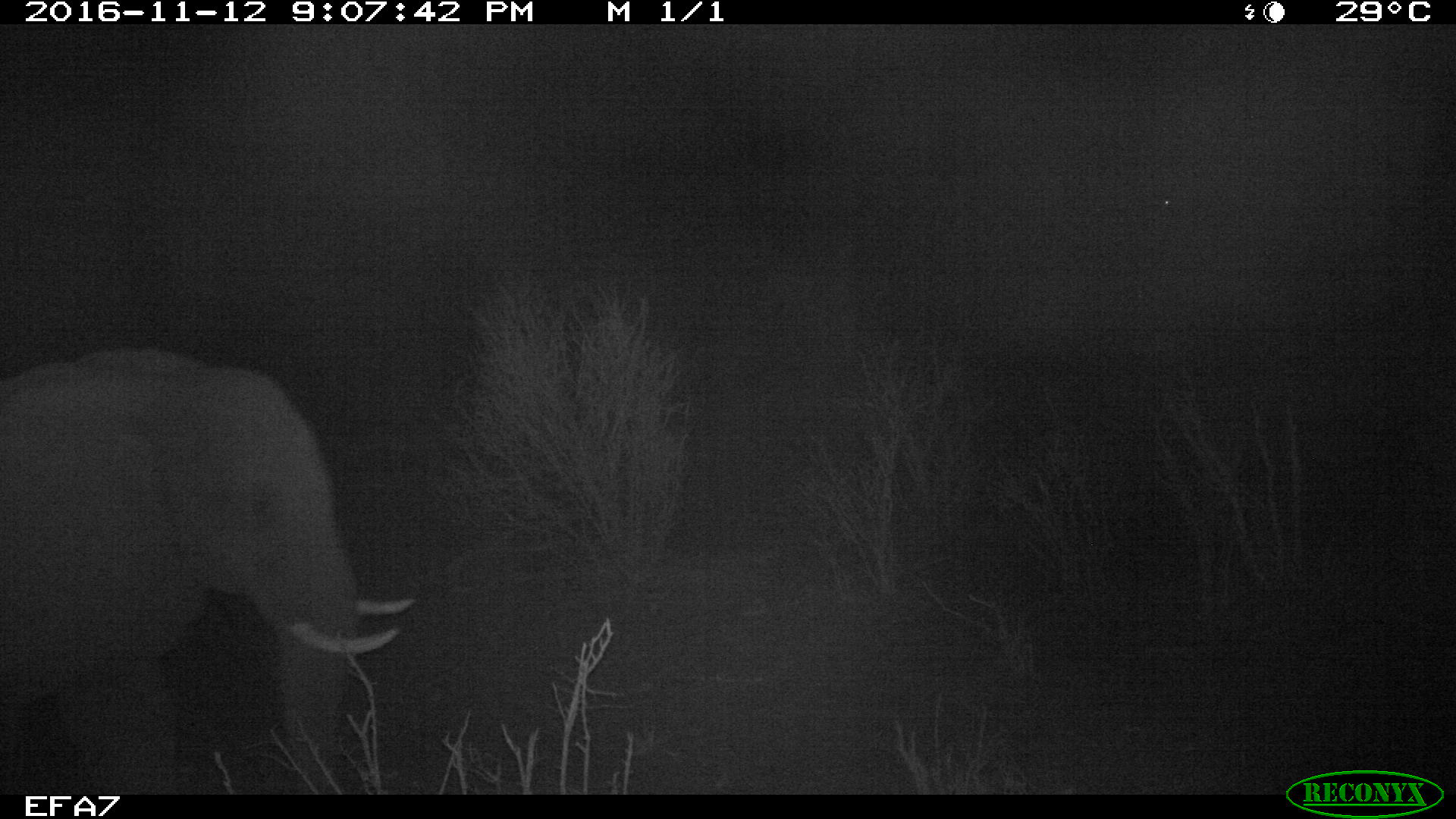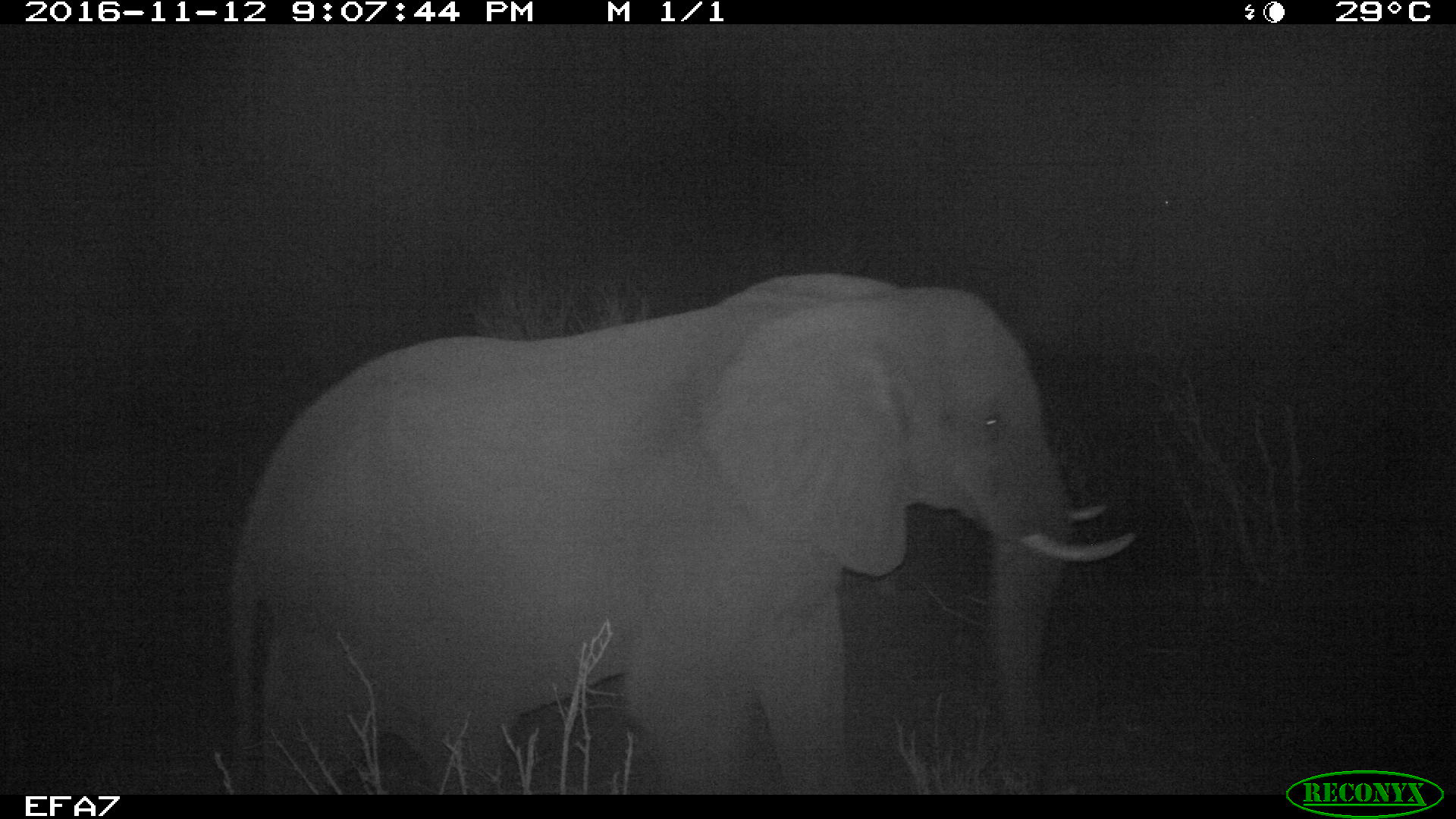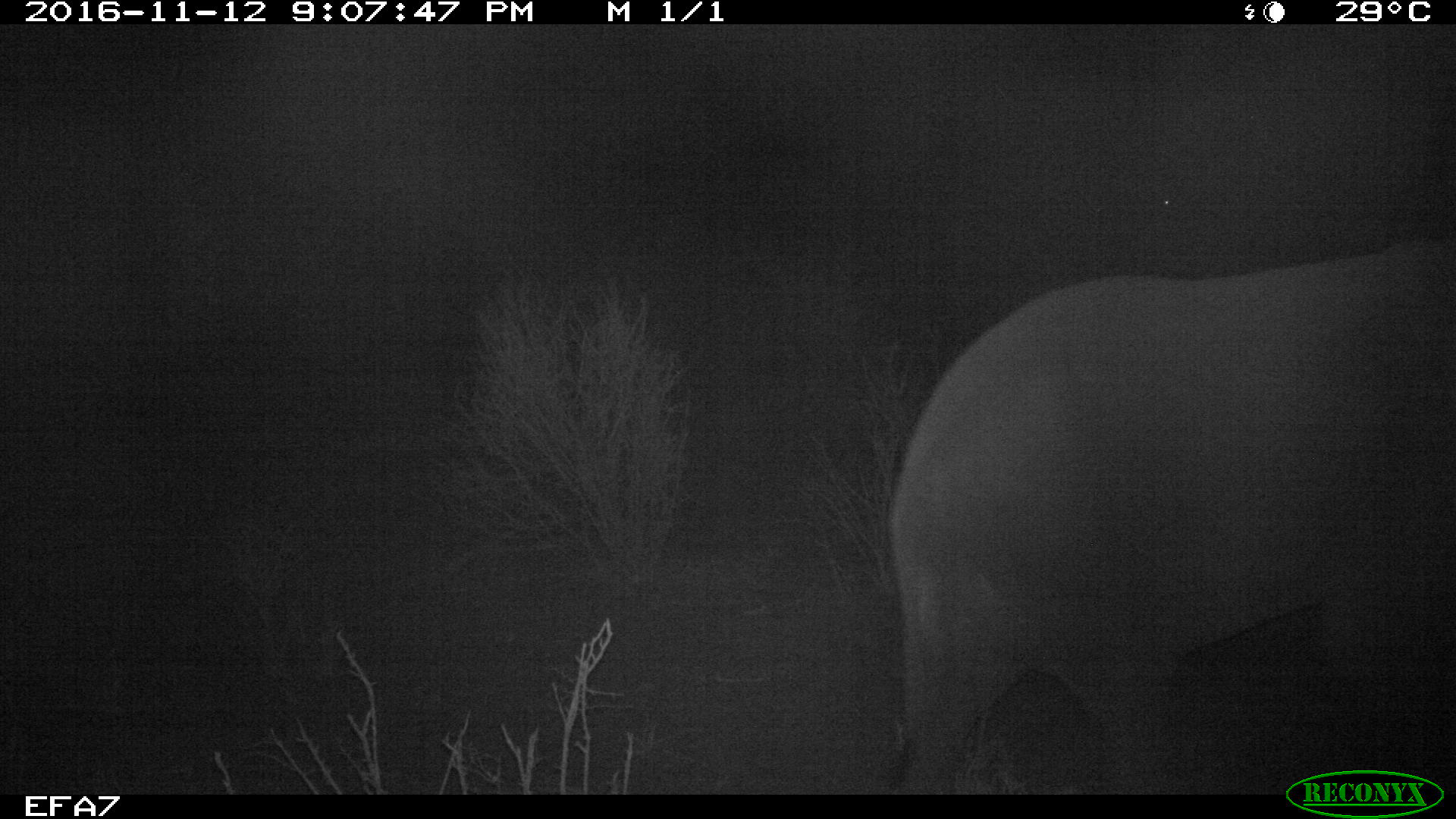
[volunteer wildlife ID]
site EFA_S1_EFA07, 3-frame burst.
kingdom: Animalia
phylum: Chordata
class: Mammalia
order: Proboscidea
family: Elephantidae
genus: Loxodonta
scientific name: Loxodonta africana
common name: african bush elephant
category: elephant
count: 1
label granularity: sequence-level